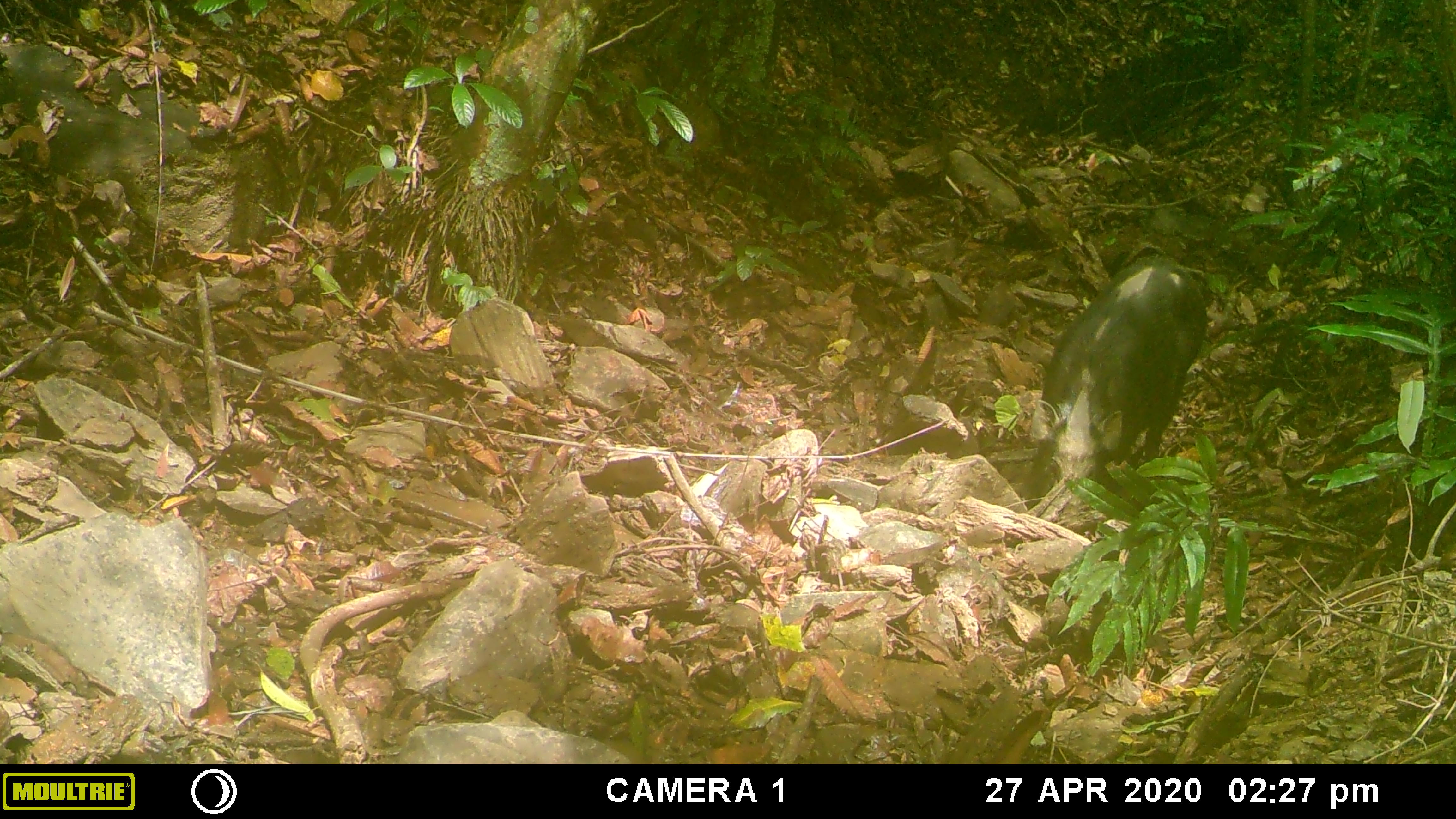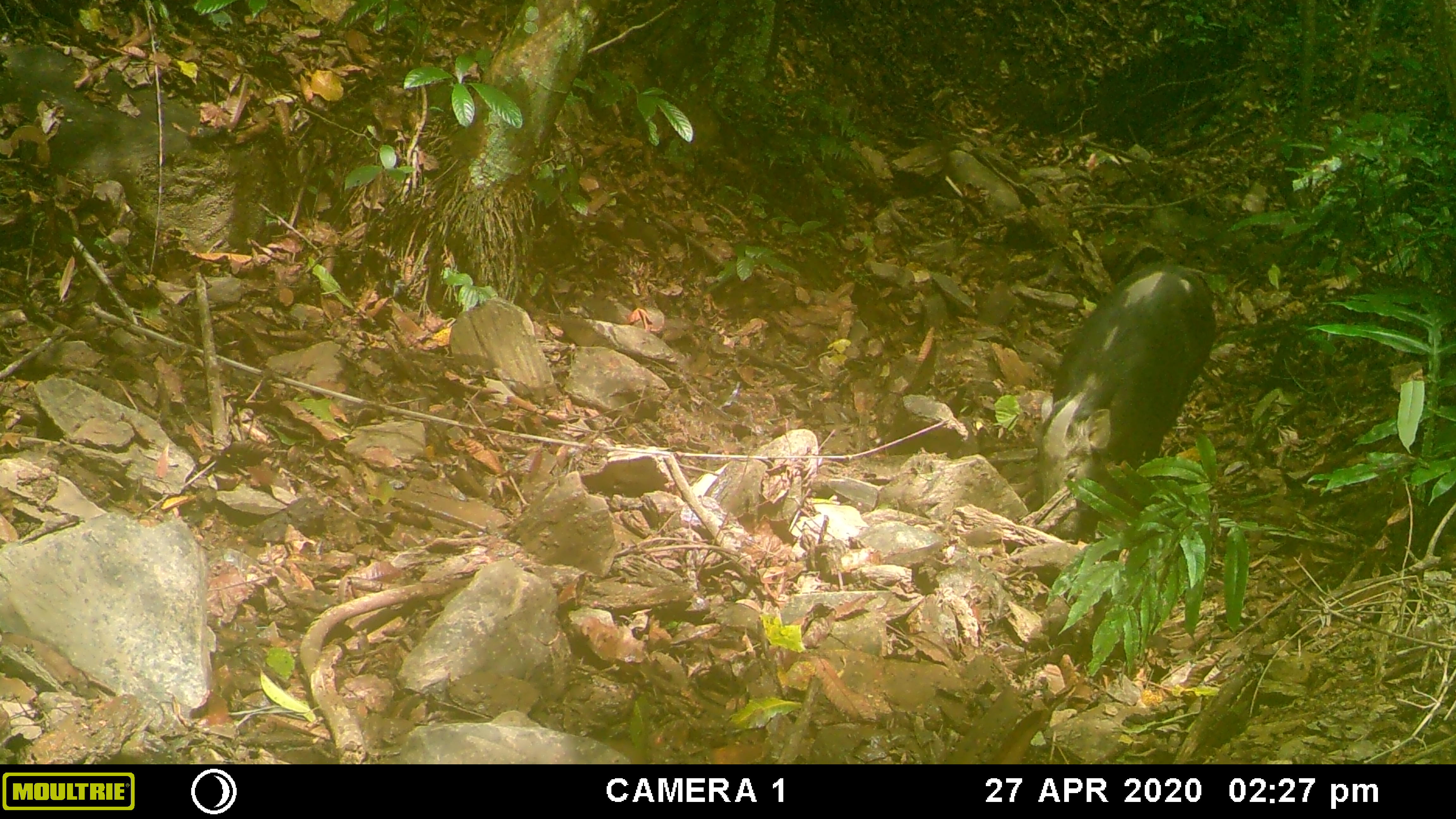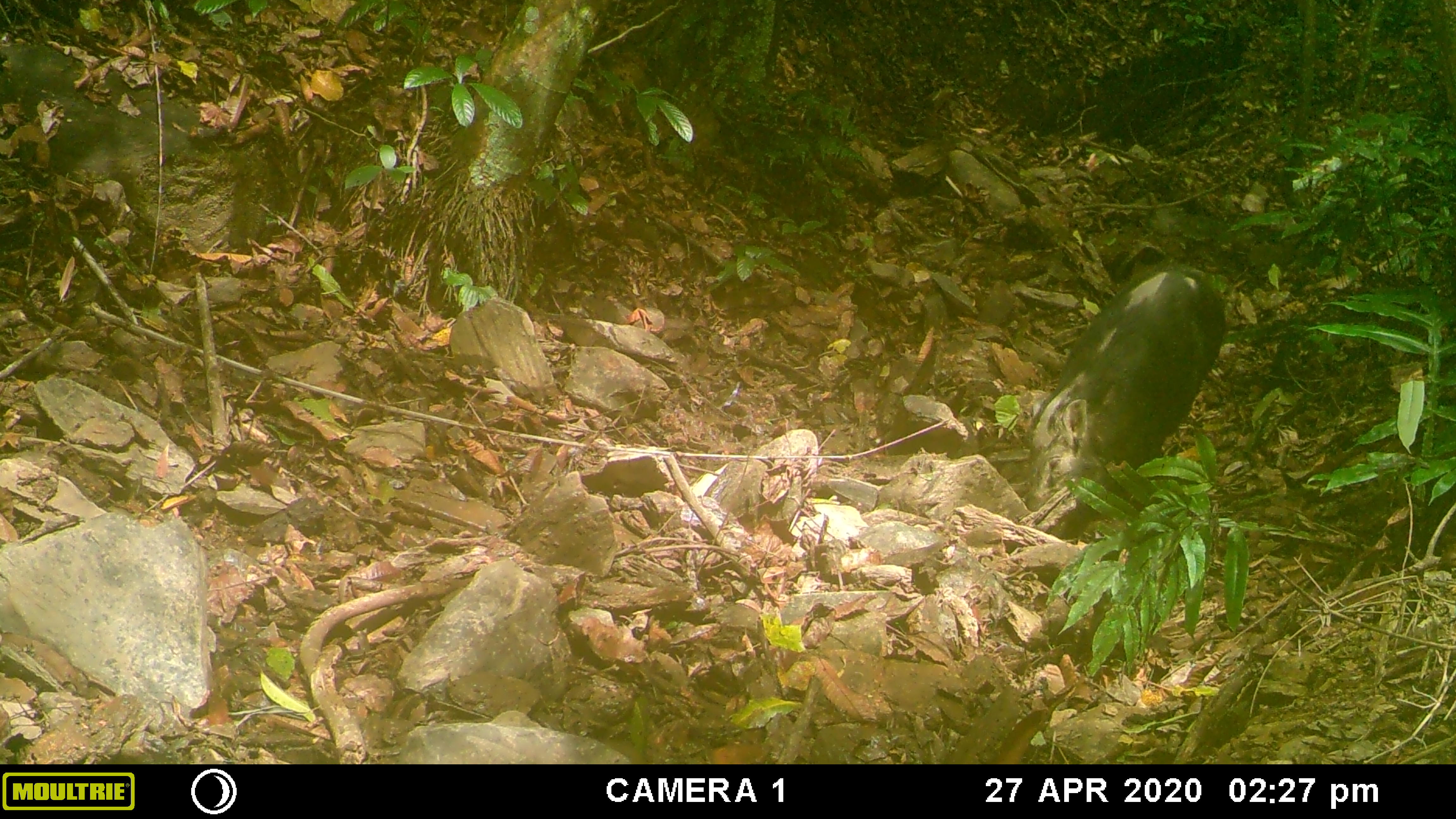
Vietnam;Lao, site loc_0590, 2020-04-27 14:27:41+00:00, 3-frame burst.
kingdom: Animalia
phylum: Chordata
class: Mammalia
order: Artiodactyla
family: Suidae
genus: Sus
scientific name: Sus scrofa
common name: eurasian wild pig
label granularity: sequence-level